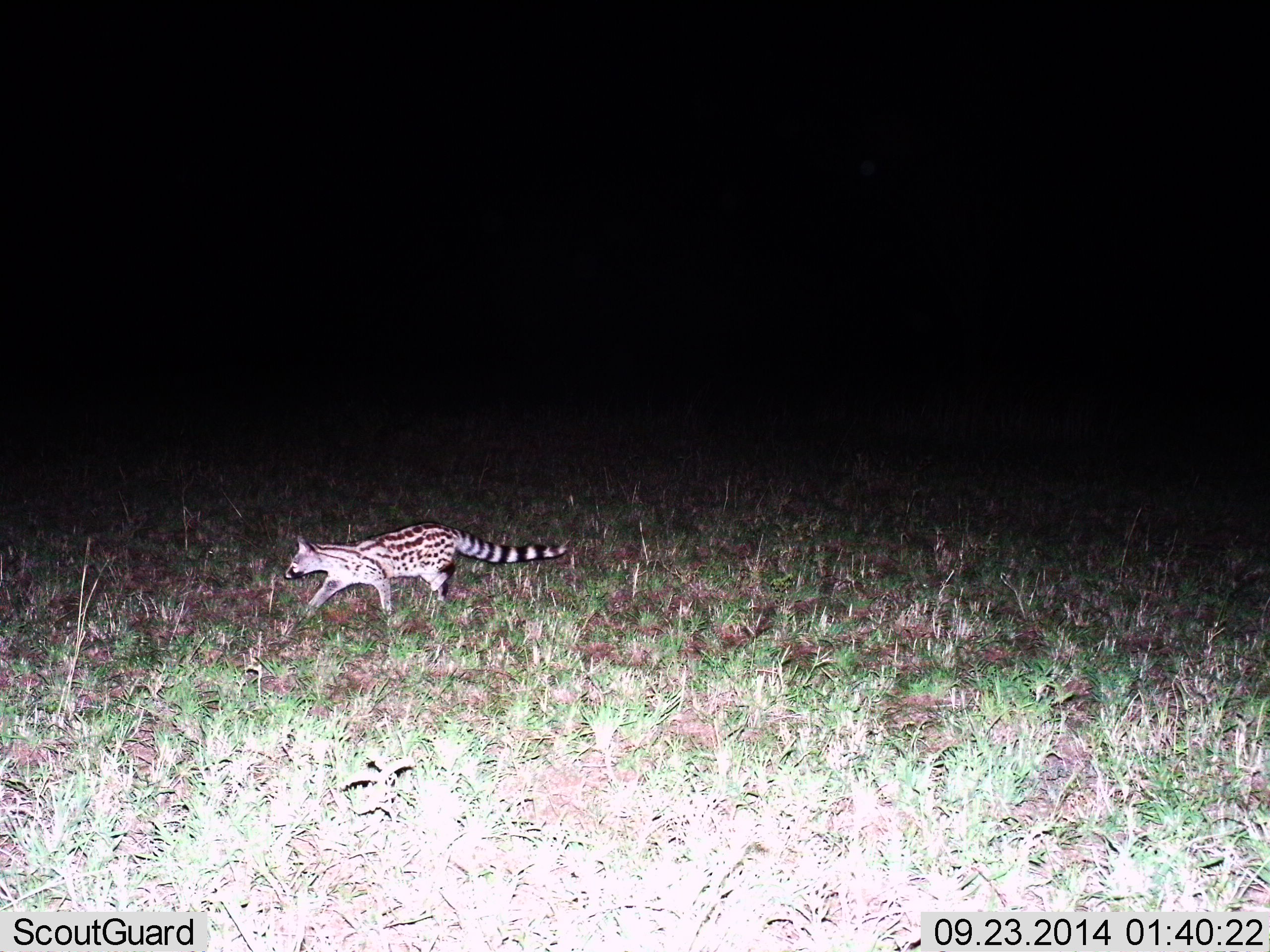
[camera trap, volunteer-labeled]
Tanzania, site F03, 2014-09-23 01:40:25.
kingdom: Animalia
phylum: Chordata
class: Mammalia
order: Carnivora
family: Viverridae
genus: Genetta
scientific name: Genetta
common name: genet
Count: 1.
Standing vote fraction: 0%.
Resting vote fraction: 0%.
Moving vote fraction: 100%.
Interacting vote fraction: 0%.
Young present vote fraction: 0%.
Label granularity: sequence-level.